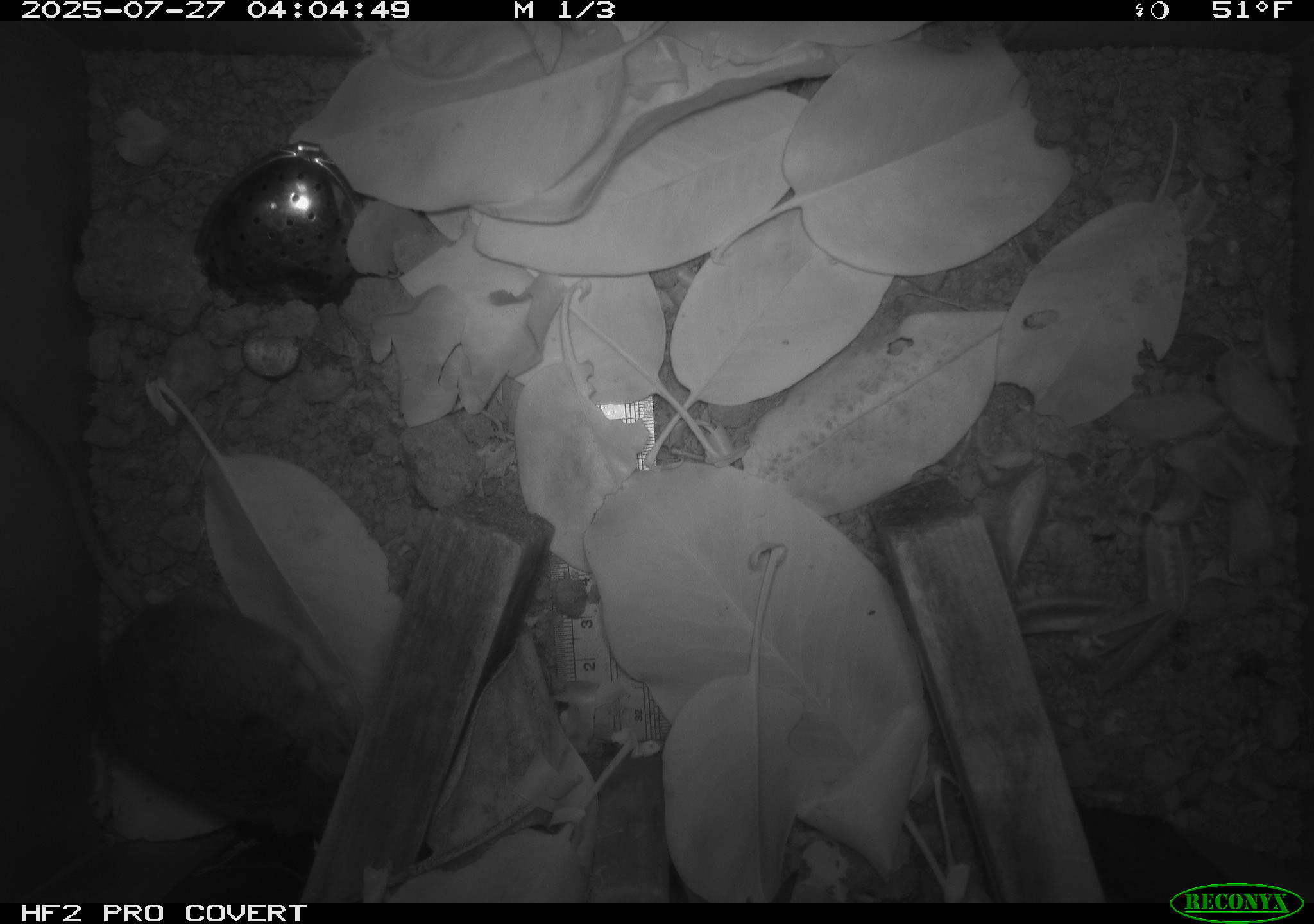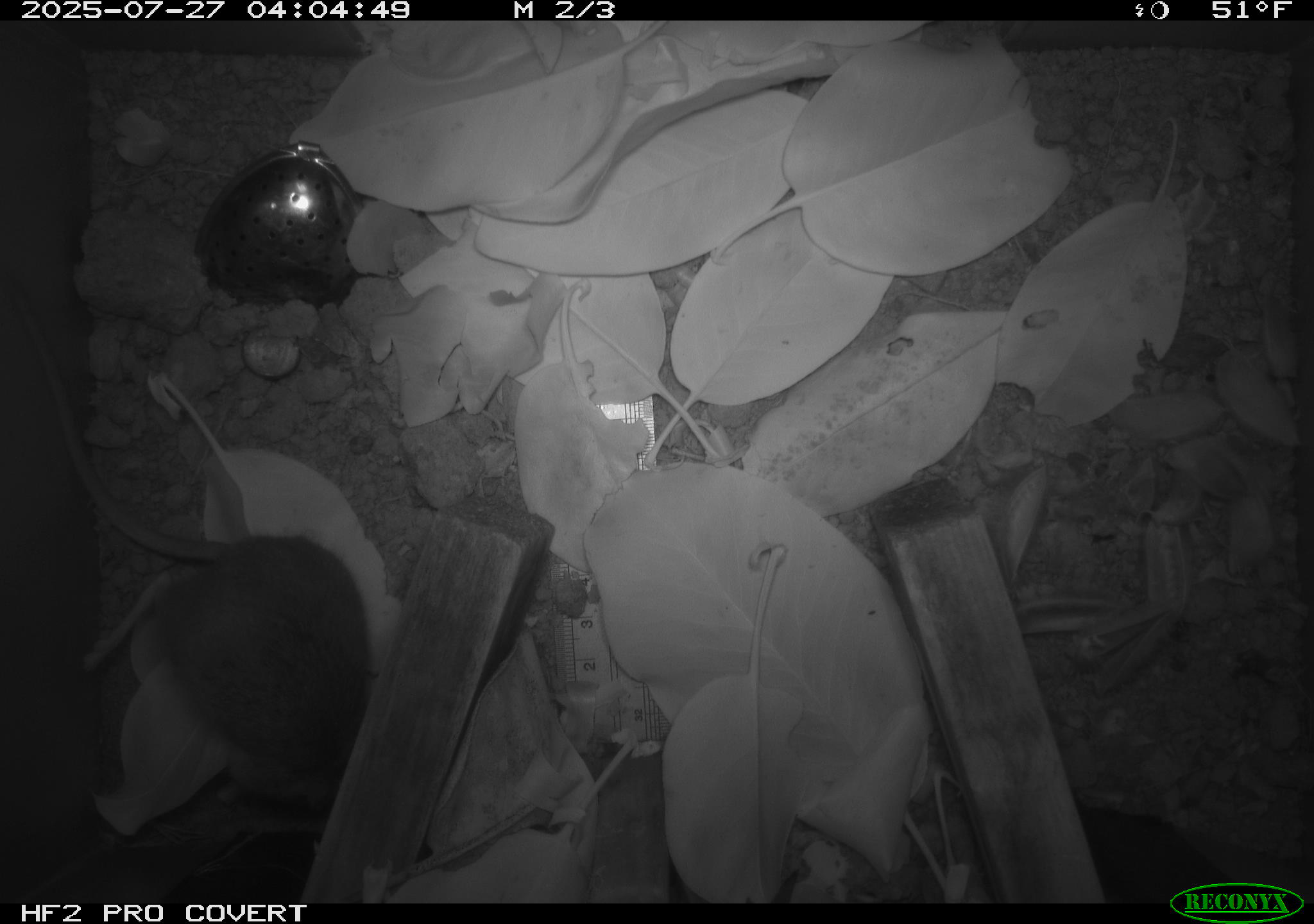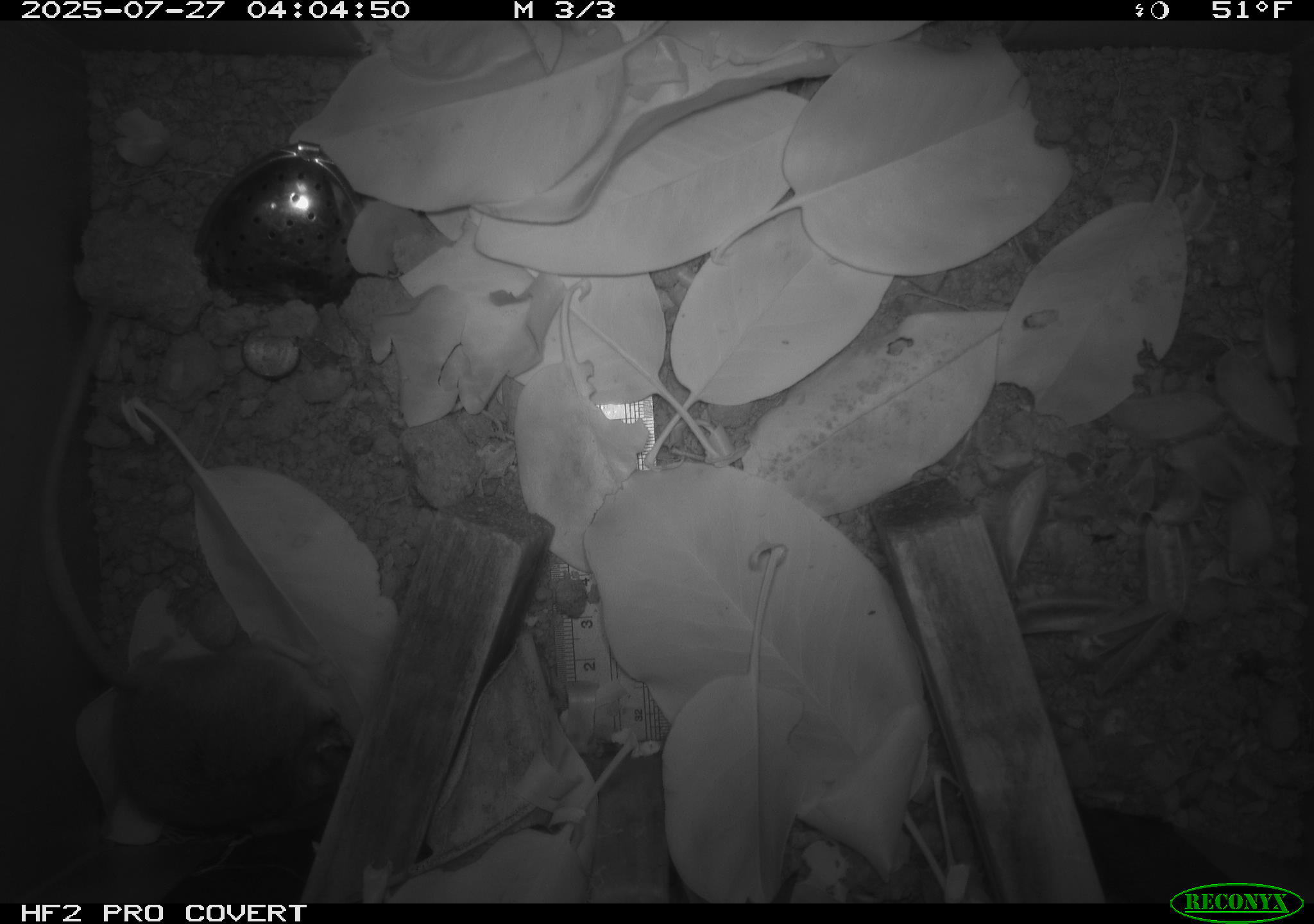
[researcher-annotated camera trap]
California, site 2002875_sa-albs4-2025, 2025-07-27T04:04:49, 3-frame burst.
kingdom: Animalia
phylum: Chordata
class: Mammalia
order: Rodentia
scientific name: Rodentia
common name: mouse species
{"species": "mouse species (Rodentia)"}